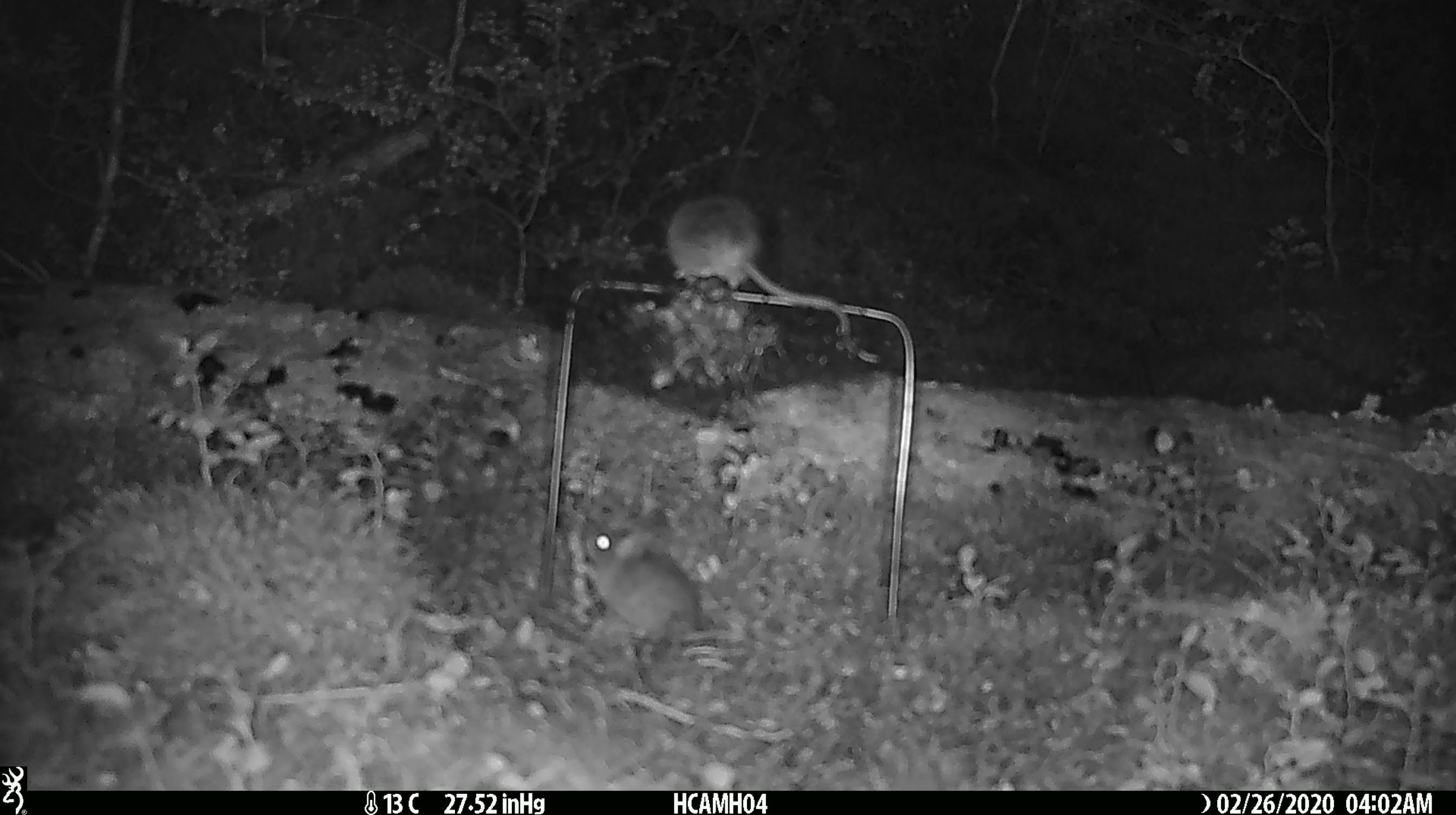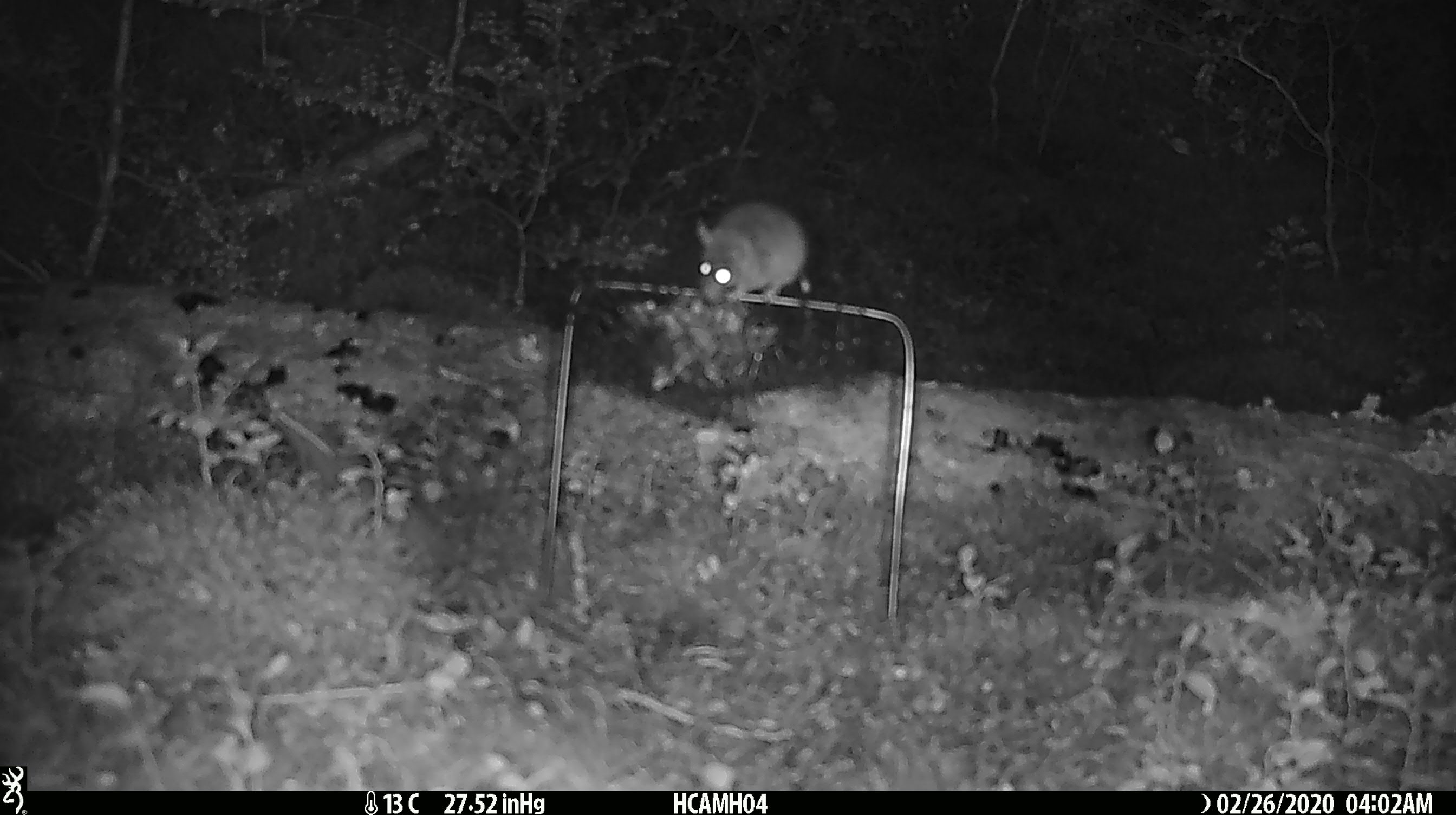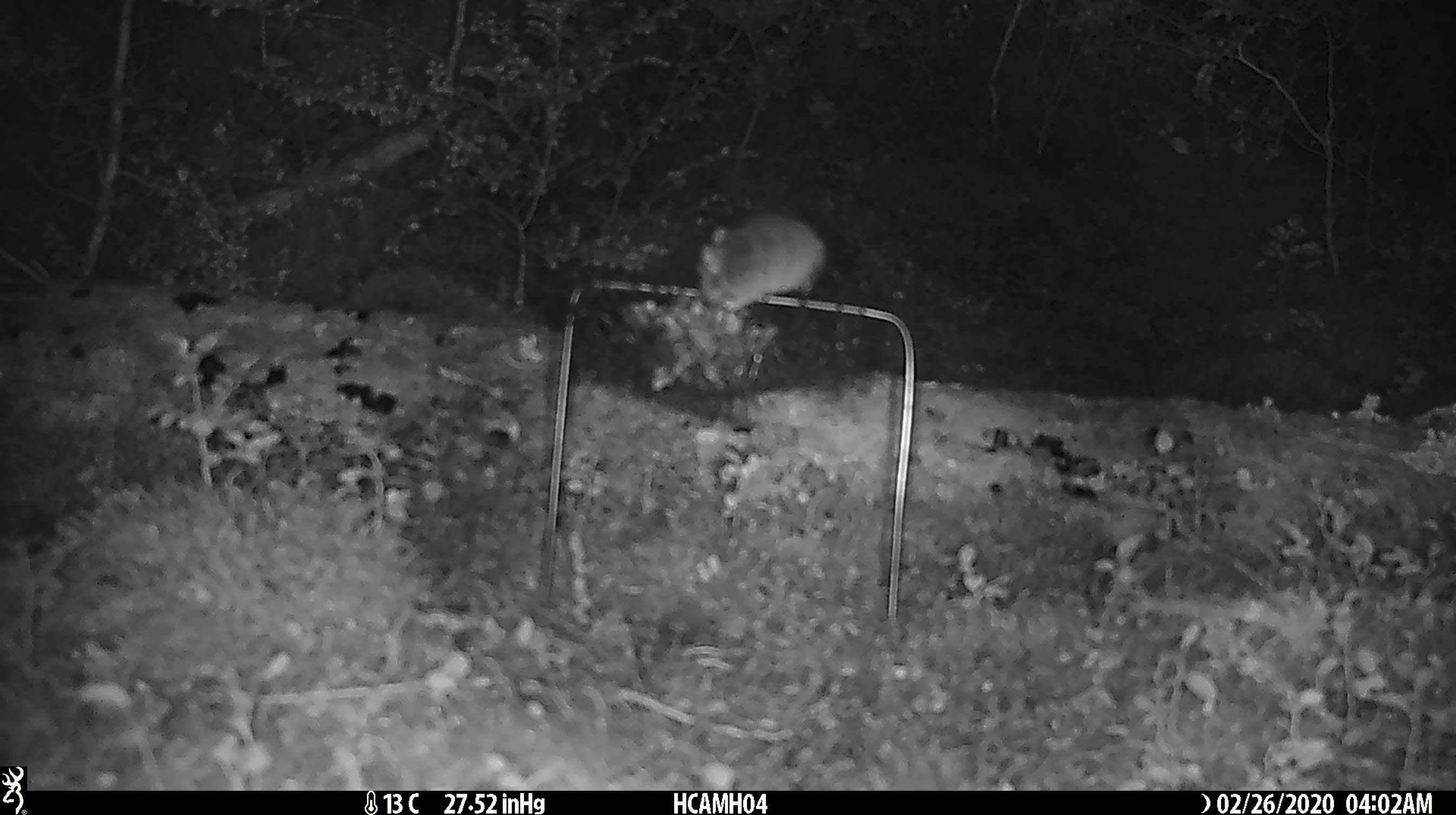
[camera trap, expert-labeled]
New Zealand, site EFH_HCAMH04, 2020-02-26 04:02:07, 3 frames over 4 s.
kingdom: Animalia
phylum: Chordata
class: Mammalia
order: Rodentia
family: Muridae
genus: Mus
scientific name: Mus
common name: mouse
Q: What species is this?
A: Mouse (Mus).